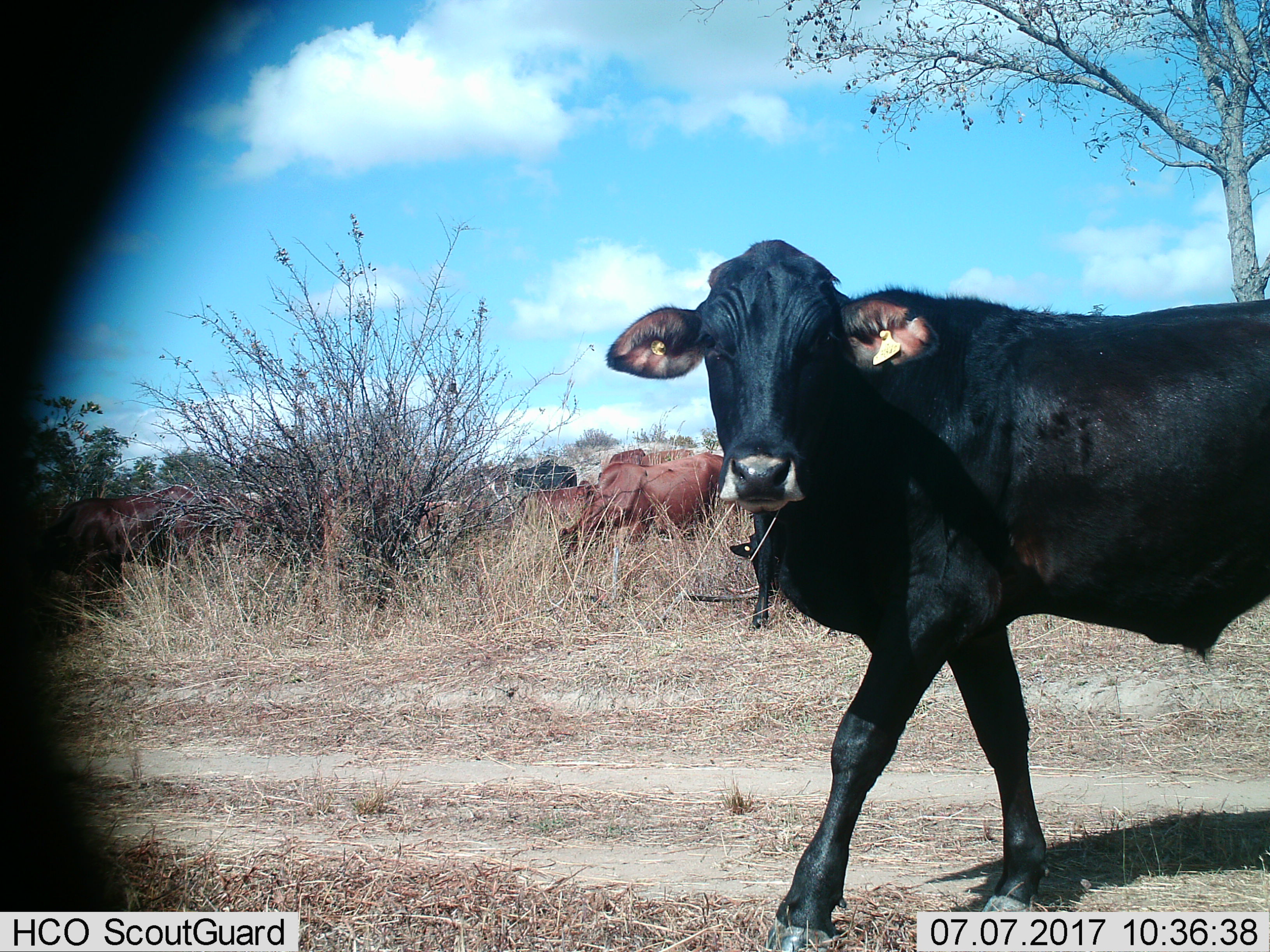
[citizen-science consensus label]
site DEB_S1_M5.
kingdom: Animalia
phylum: Chordata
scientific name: Vertebrata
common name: domestic animal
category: domesticanimal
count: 10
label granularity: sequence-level